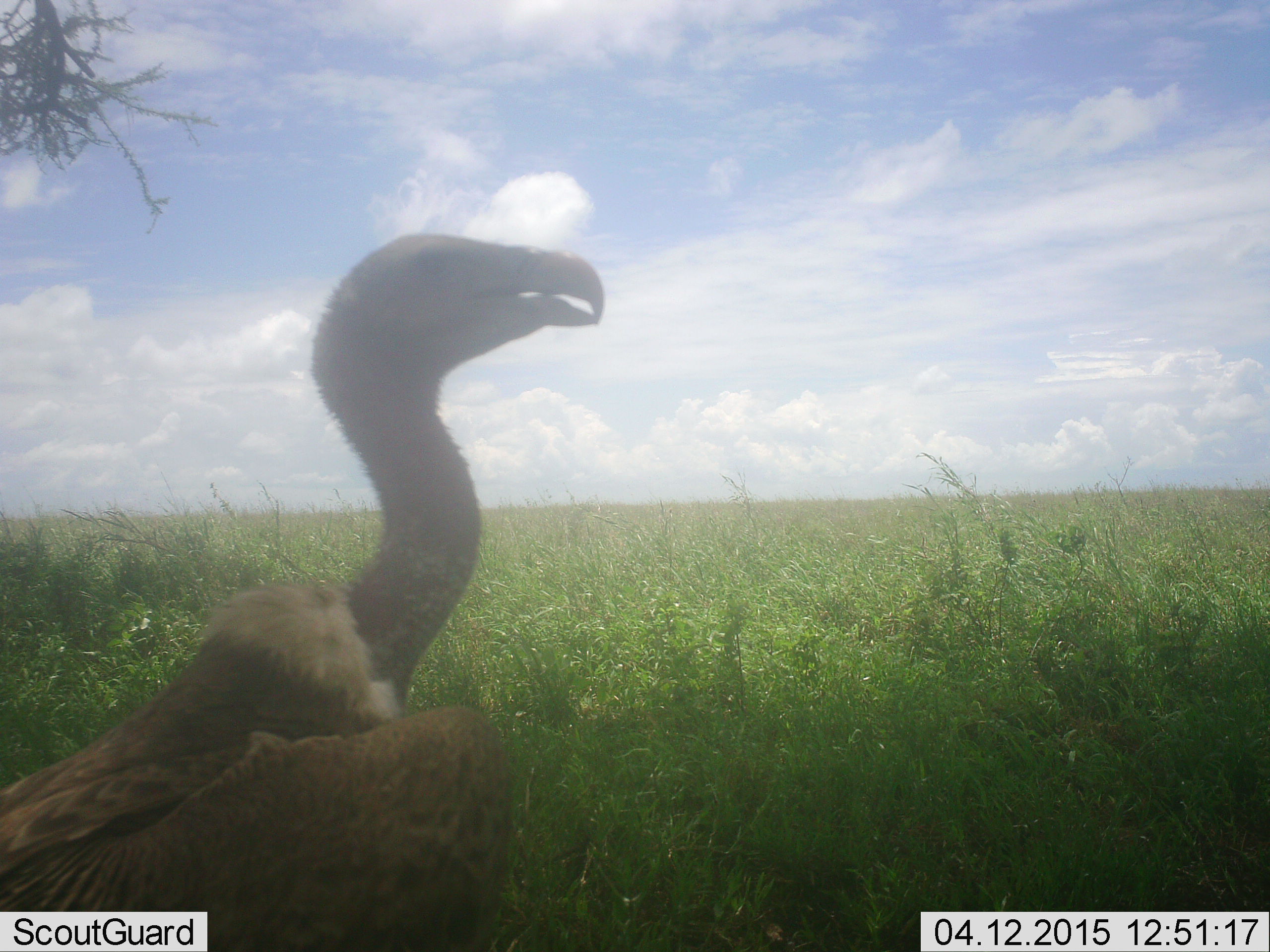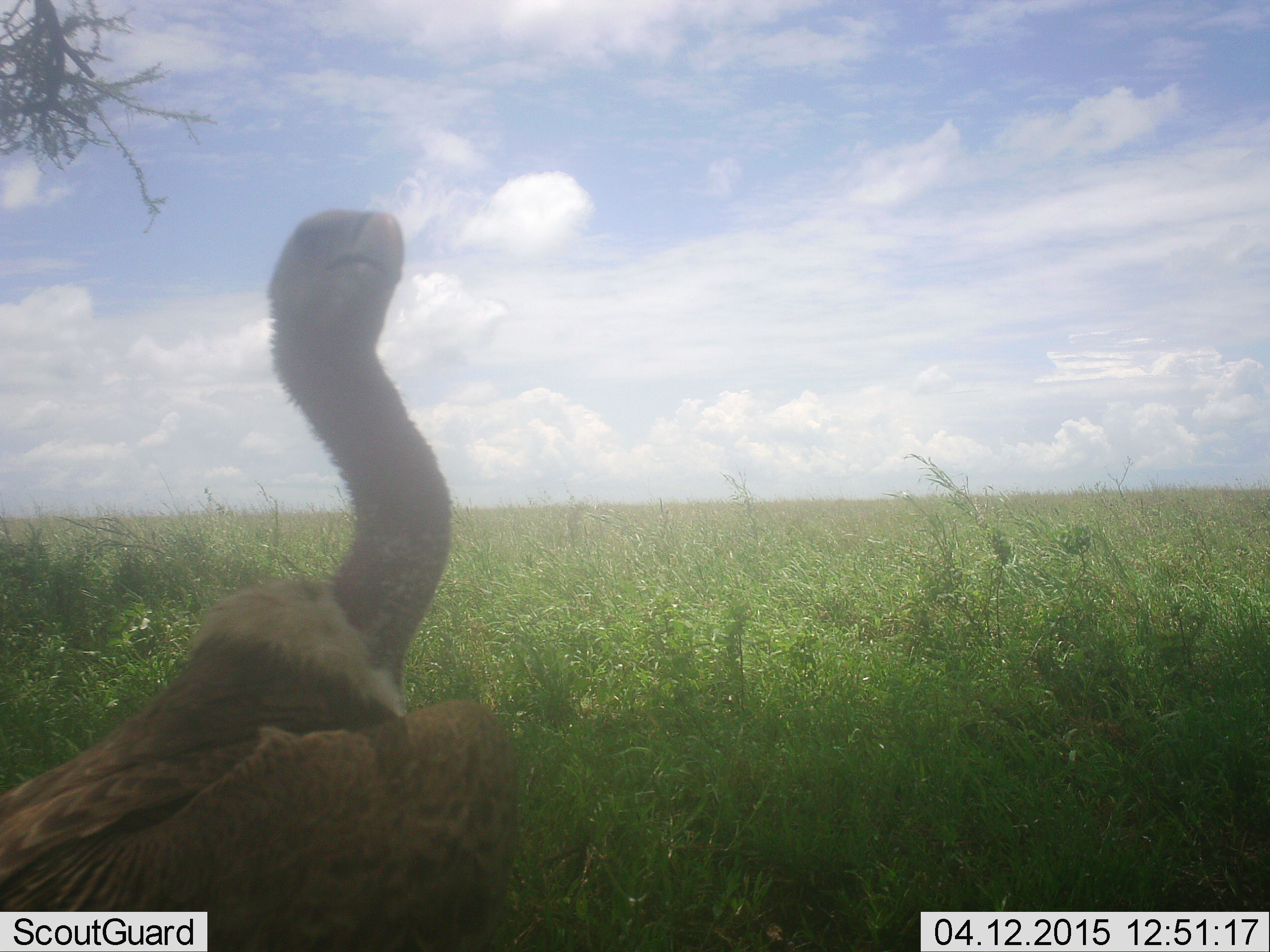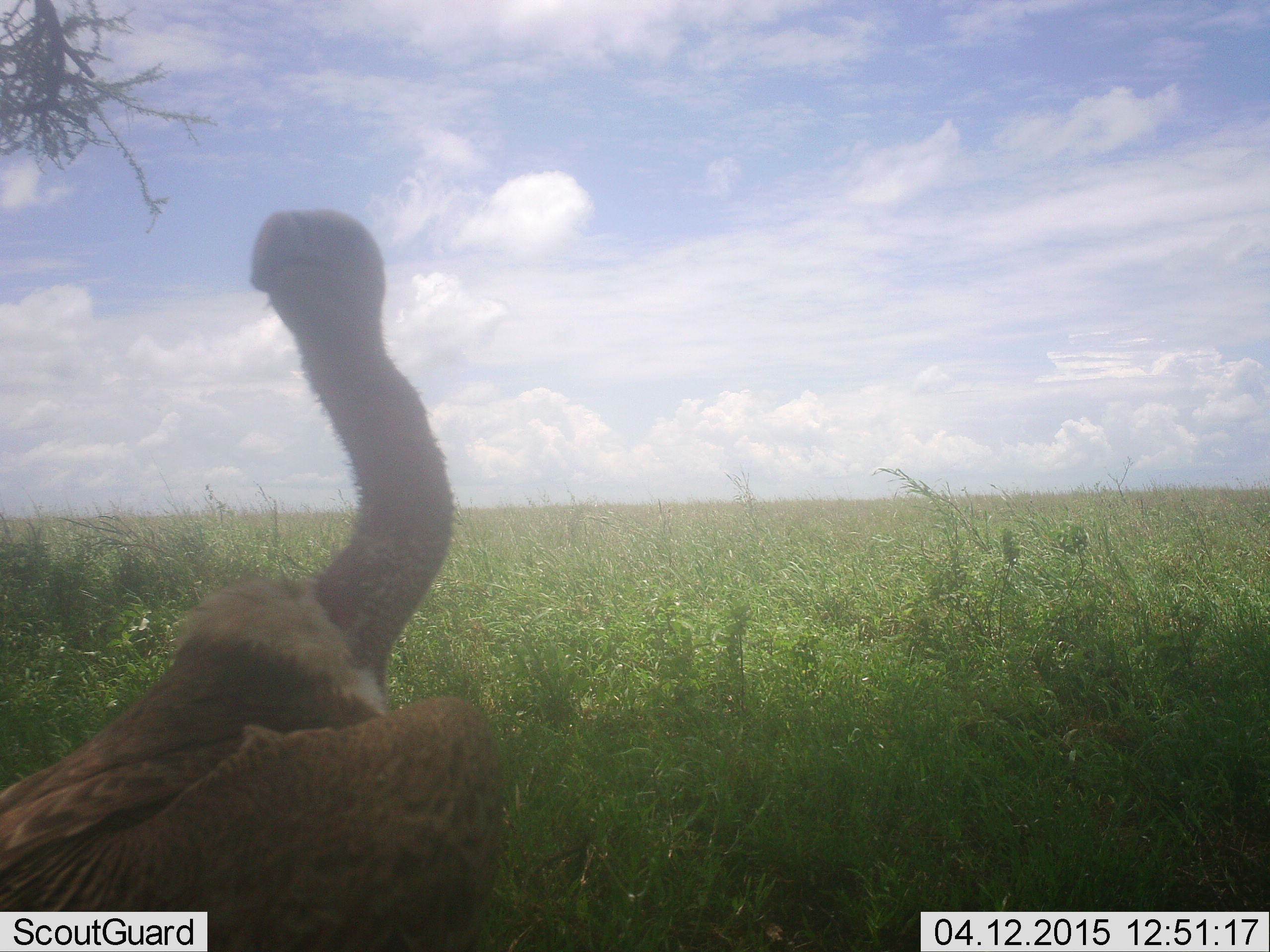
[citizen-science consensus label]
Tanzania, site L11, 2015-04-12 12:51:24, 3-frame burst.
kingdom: Animalia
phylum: Chordata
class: Aves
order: Accipitriformes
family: Accipitridae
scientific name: Accipitridae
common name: vulture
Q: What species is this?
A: Vulture (Accipitridae).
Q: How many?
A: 1.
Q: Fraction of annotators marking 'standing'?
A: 80%.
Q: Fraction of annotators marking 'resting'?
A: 10%.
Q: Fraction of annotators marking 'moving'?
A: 10%.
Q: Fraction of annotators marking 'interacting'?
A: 0%.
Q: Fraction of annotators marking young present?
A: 0%.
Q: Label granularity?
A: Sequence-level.